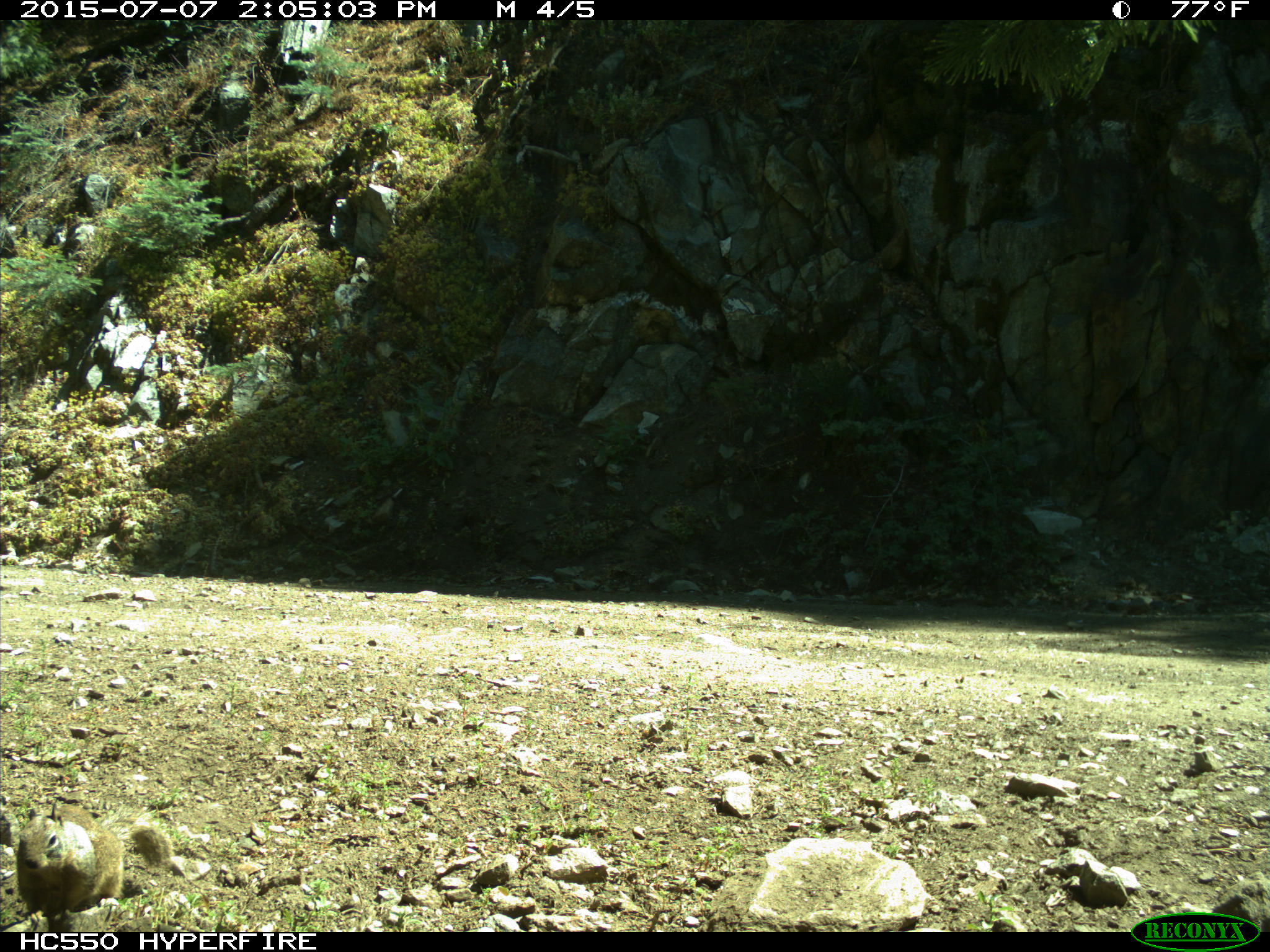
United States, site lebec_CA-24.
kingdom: Animalia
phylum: Chordata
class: Mammalia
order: Rodentia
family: Sciuridae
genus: Otospermophilus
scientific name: Otospermophilus beecheyi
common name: california ground squirrel